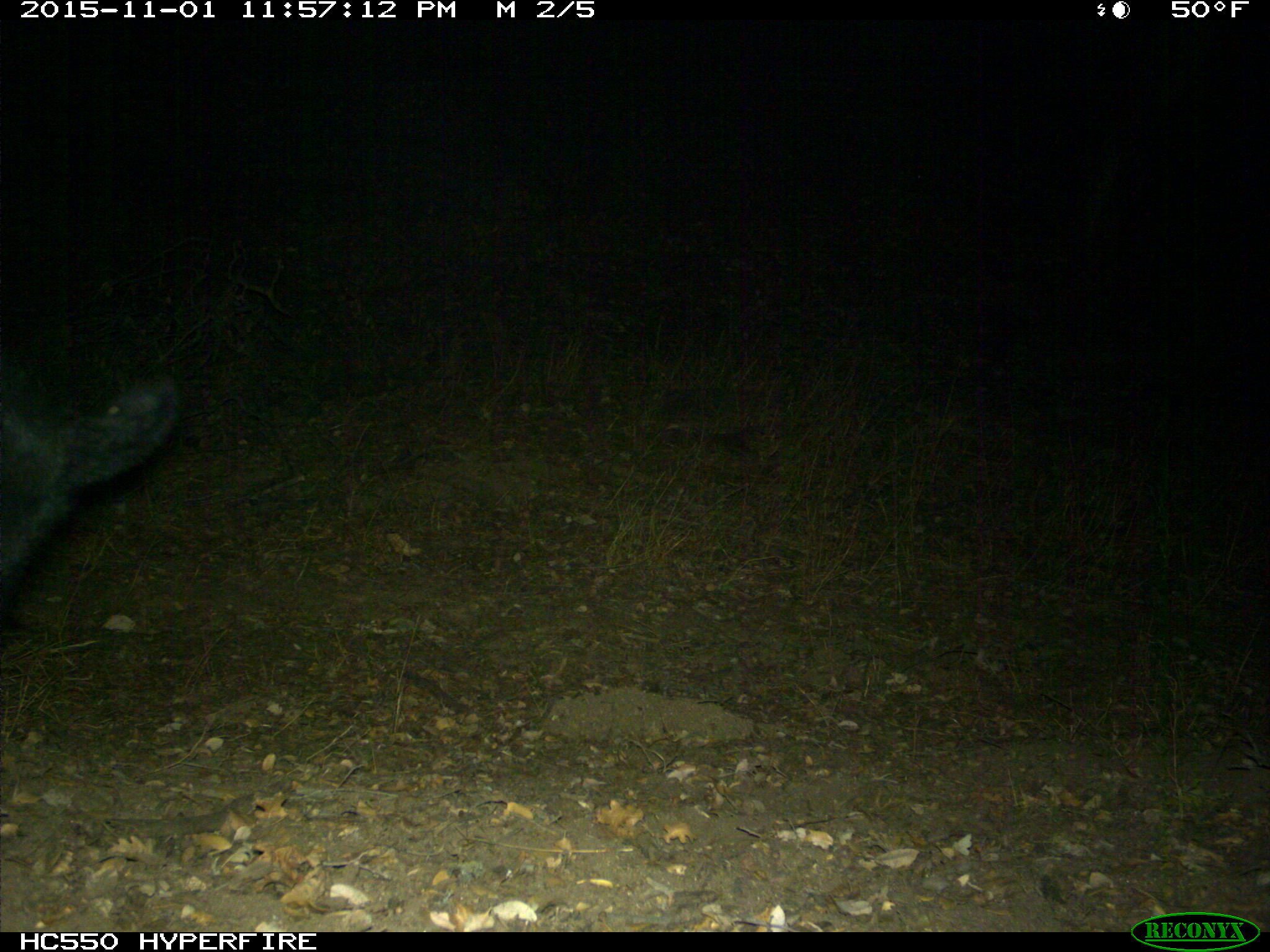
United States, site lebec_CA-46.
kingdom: Animalia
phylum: Chordata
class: Mammalia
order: Artiodactyla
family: Suidae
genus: Sus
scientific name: Sus scrofa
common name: wild boar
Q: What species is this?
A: Sus scrofa (wild boar).